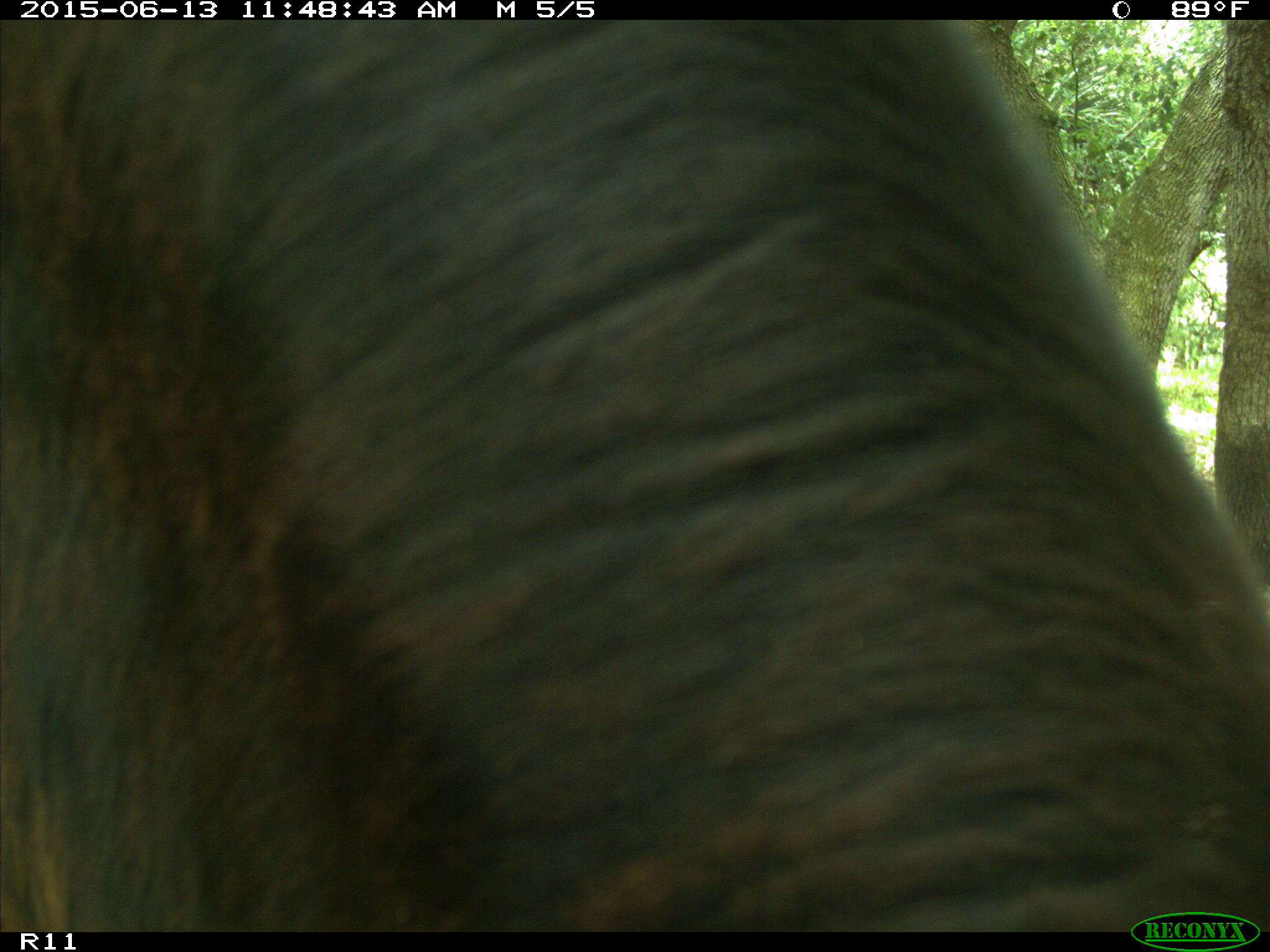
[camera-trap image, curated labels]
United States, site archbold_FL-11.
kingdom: Animalia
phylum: Chordata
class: Mammalia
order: Artiodactyla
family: Bovidae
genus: Bos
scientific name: Bos taurus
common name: domestic cow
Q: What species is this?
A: Bos taurus (domestic cow).